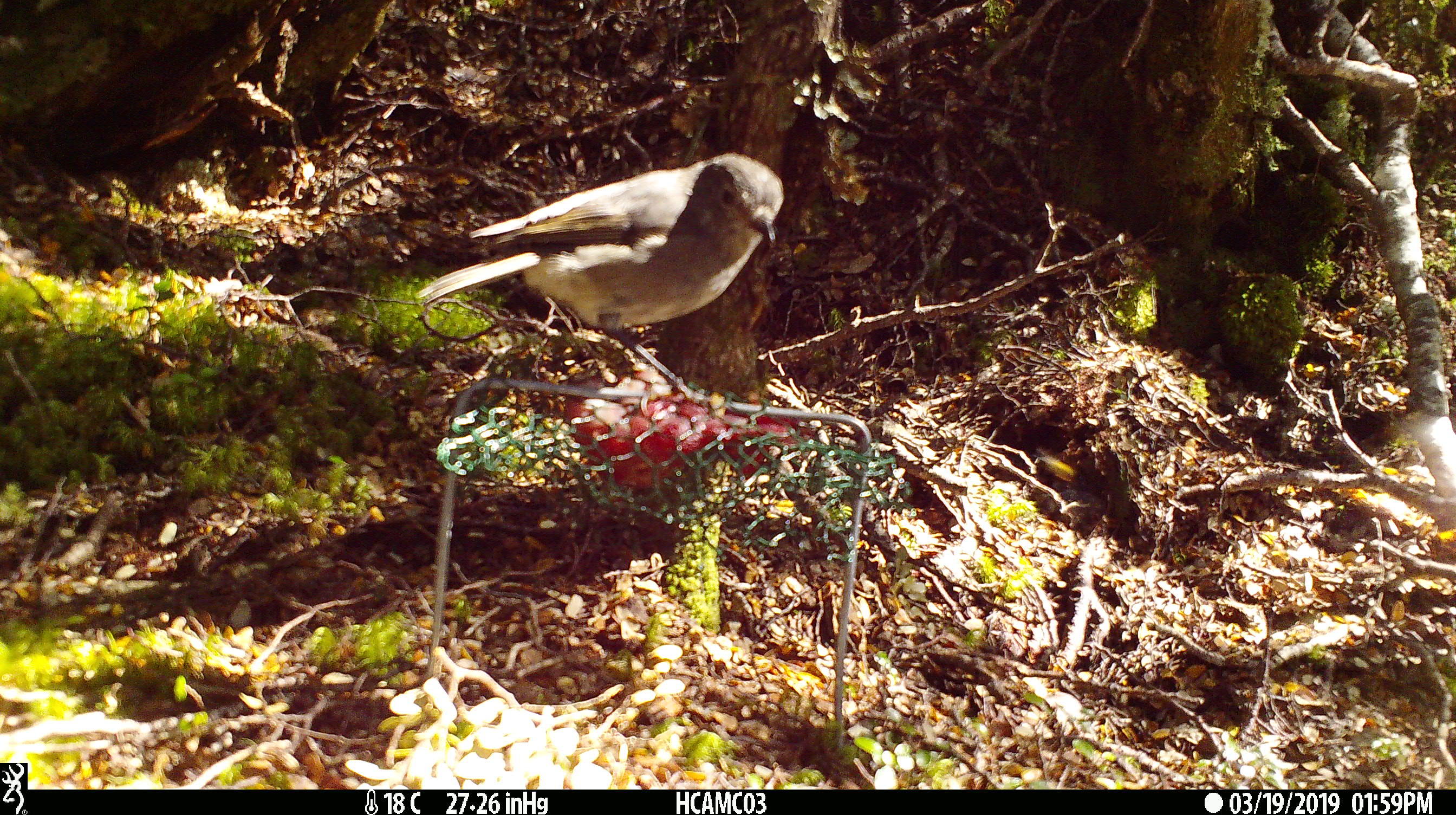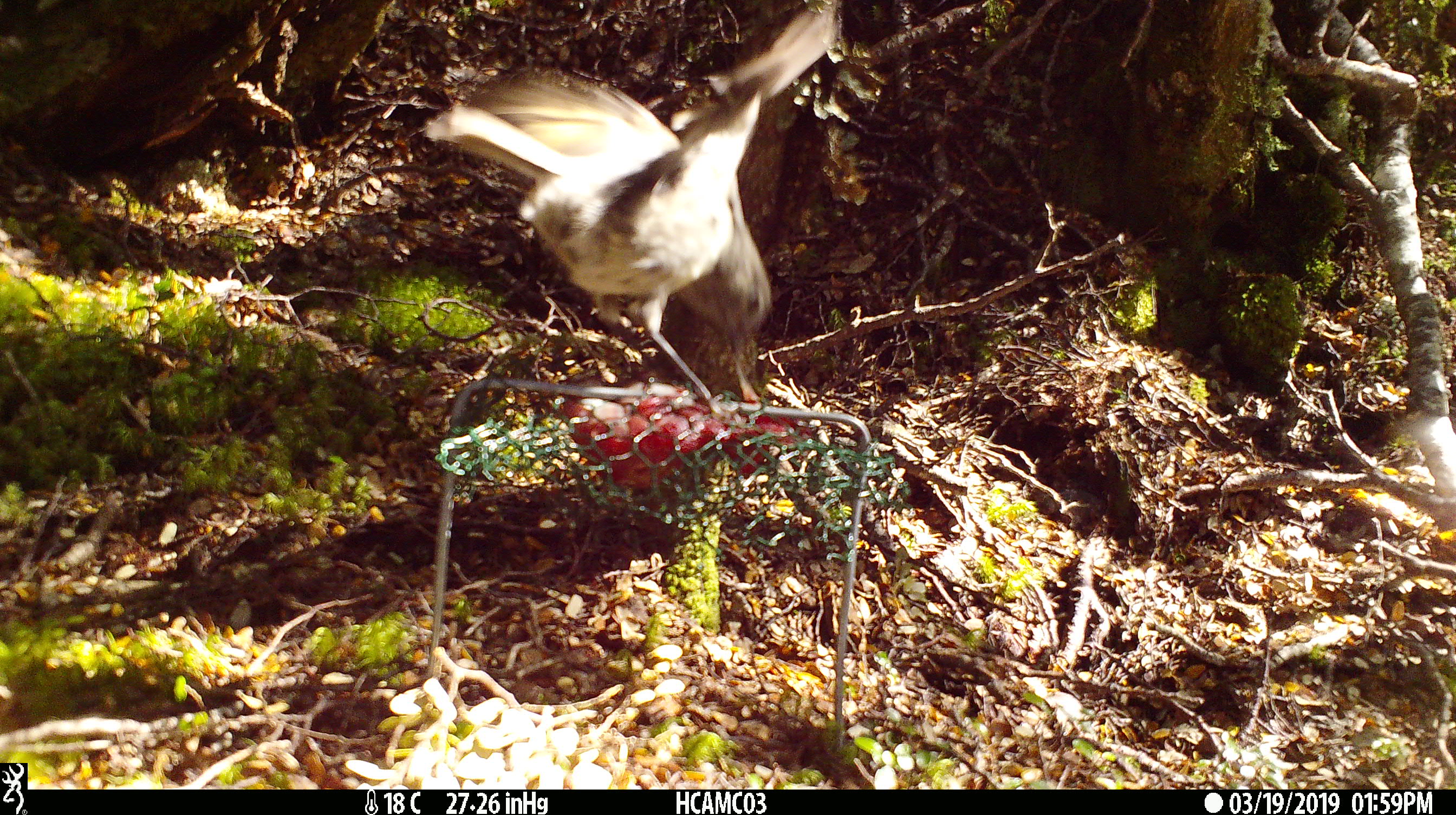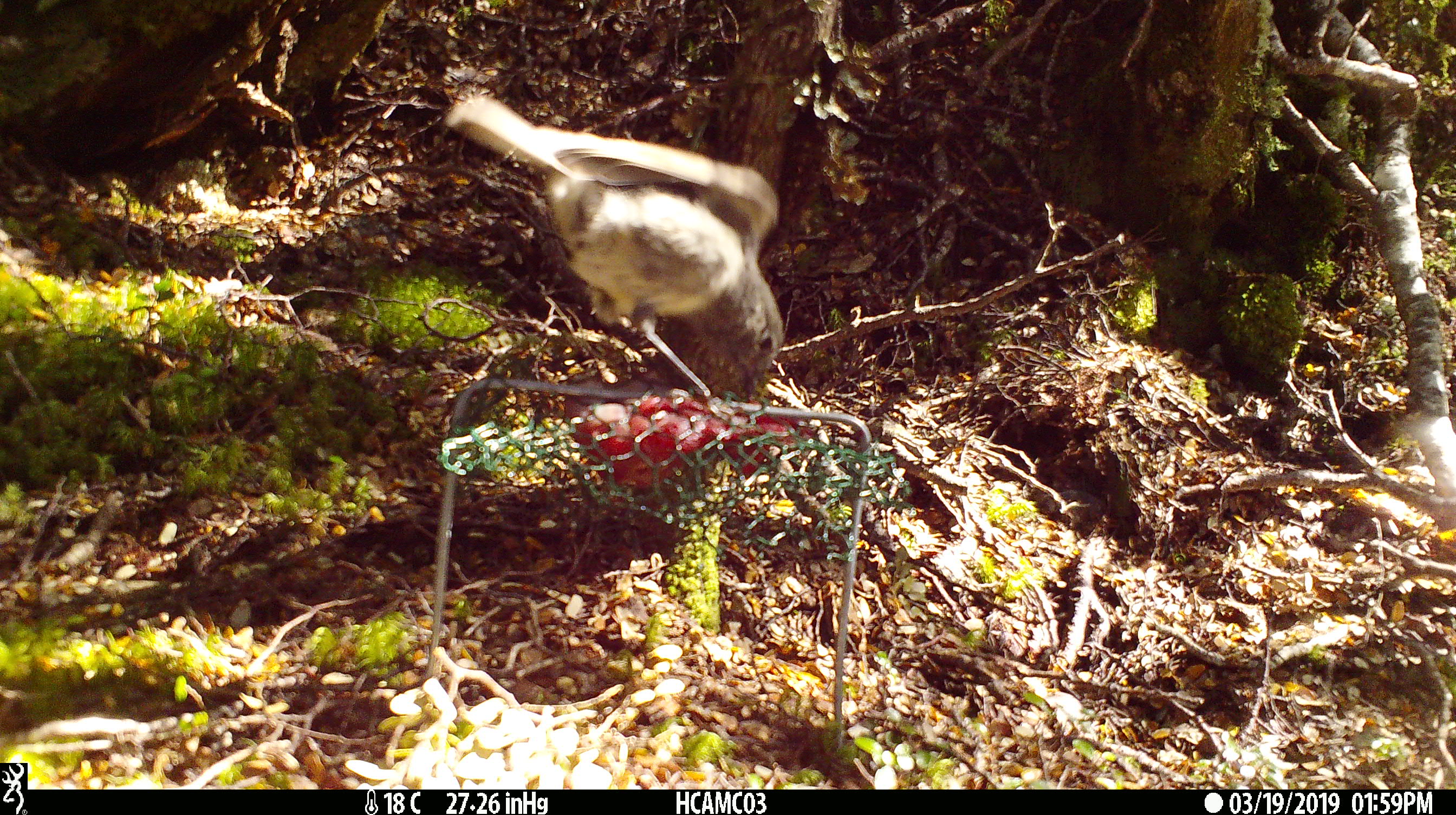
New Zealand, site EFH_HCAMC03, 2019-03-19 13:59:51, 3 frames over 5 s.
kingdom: Animalia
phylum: Chordata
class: Aves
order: Passeriformes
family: Petroicidae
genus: Petroica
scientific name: Petroica australis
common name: new zealand robin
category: robin